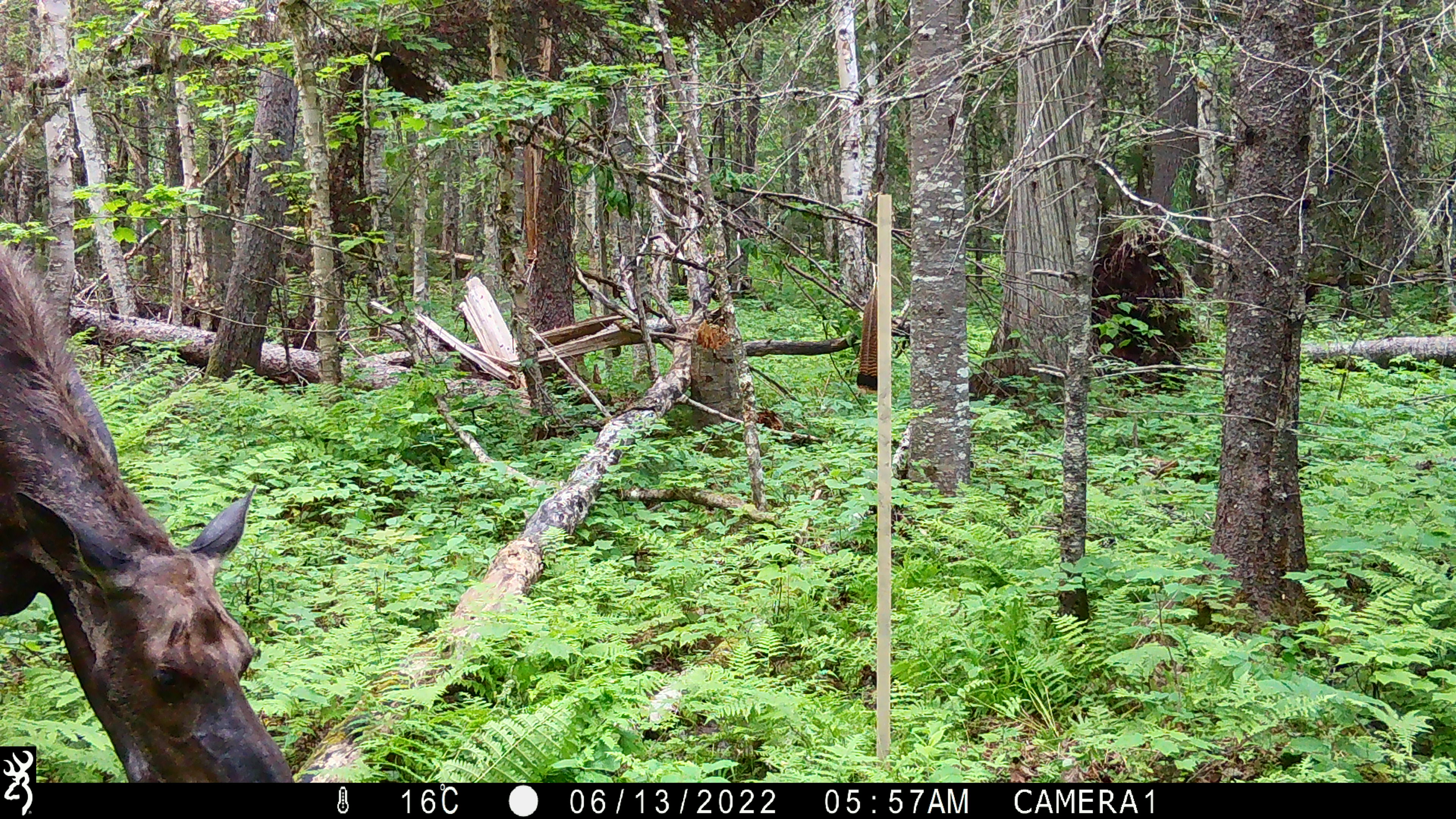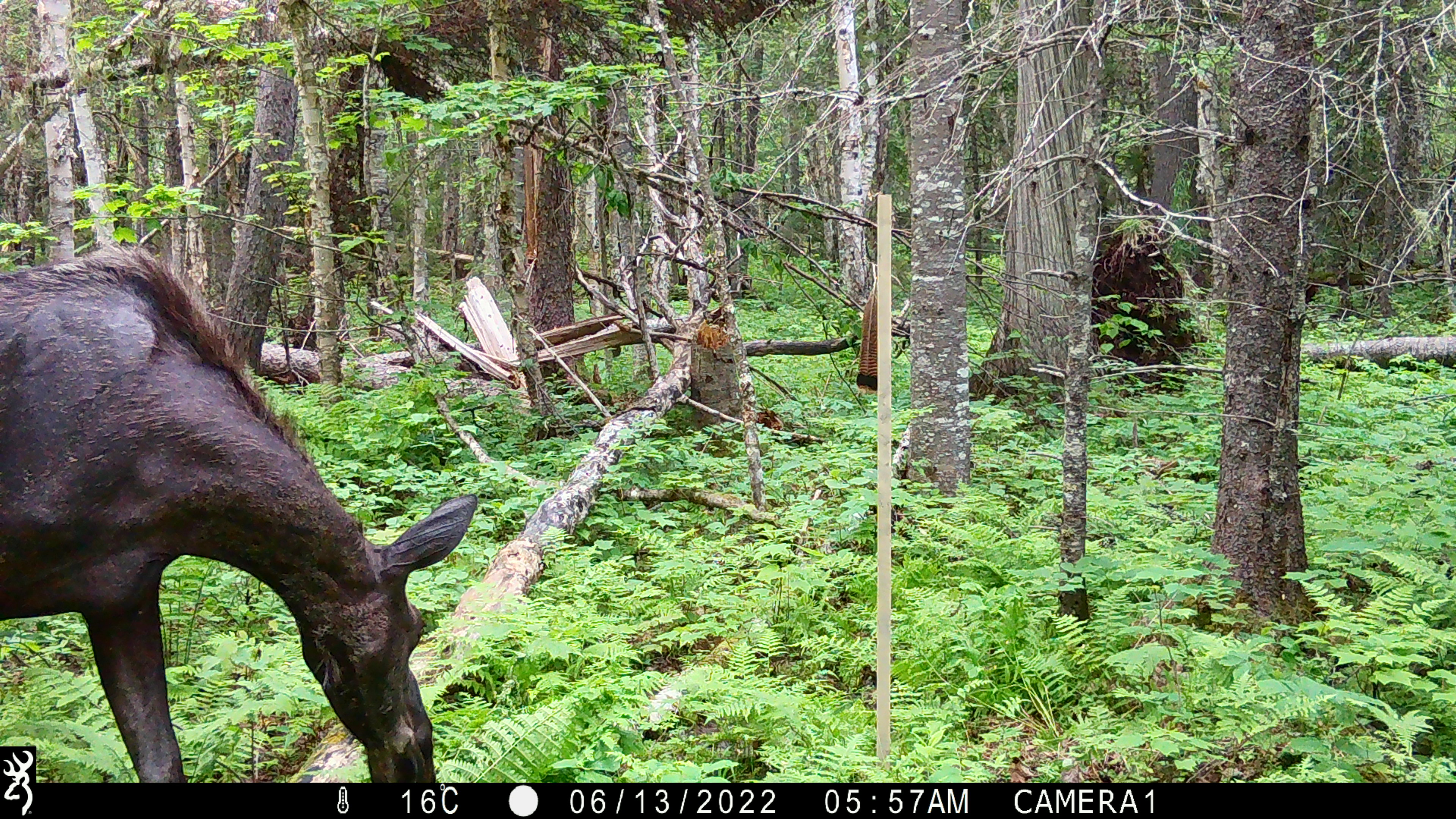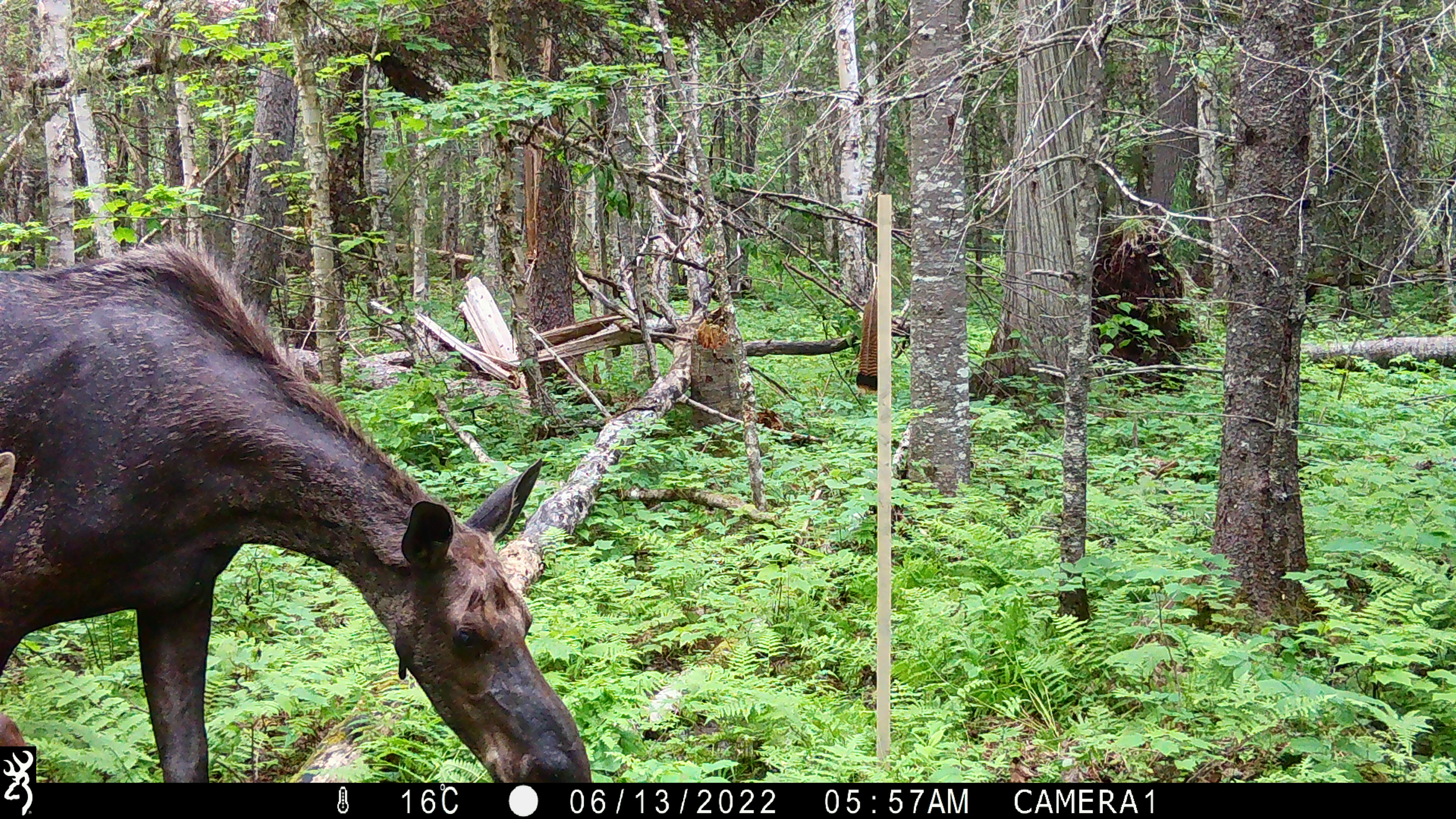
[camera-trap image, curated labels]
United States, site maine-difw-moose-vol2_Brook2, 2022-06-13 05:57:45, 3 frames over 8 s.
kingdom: Animalia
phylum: Chordata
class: Mammalia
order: Artiodactyla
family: Cervidae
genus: Alces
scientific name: Alces alces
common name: moose